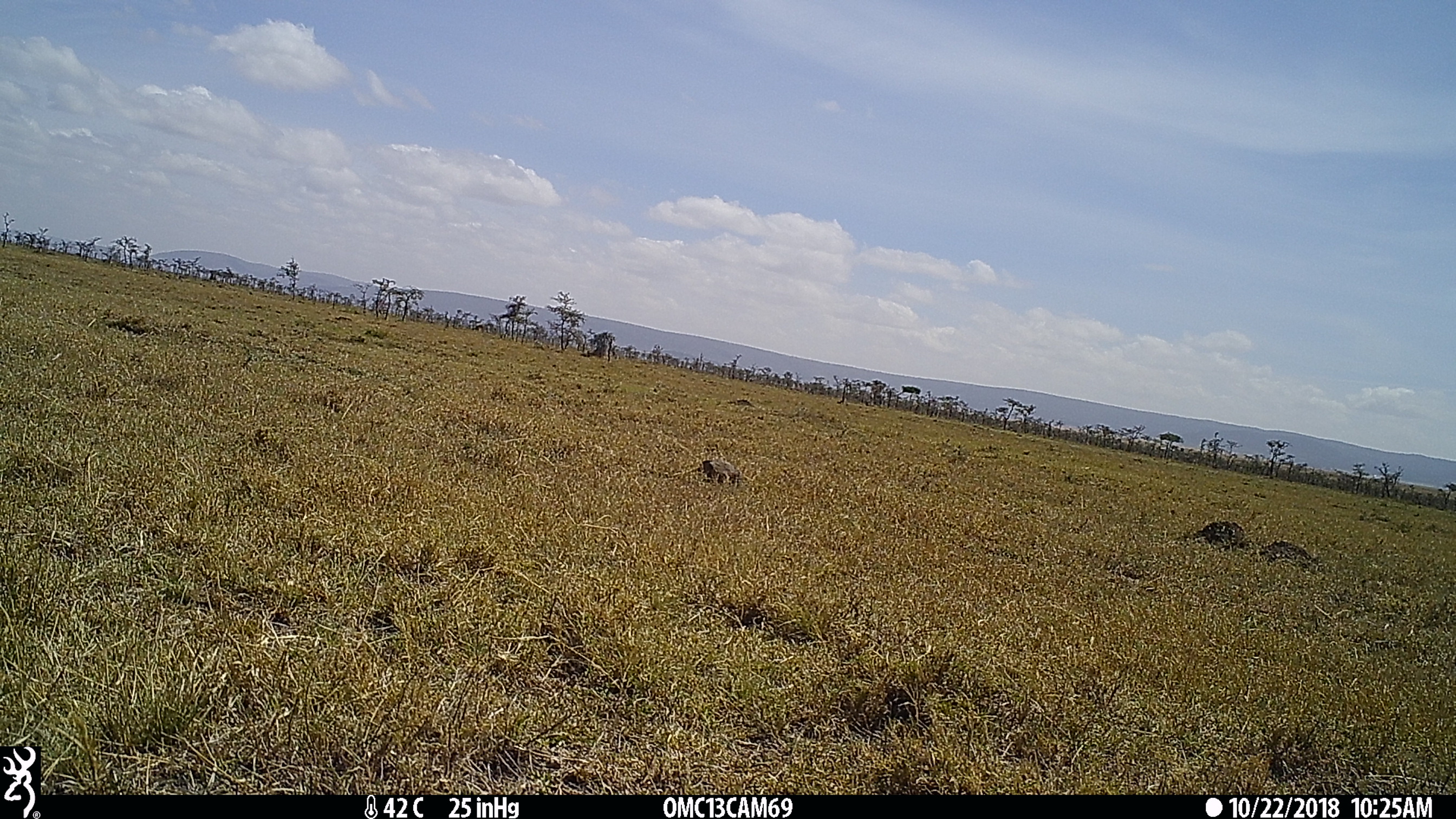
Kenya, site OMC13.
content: unidentified animal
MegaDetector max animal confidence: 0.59